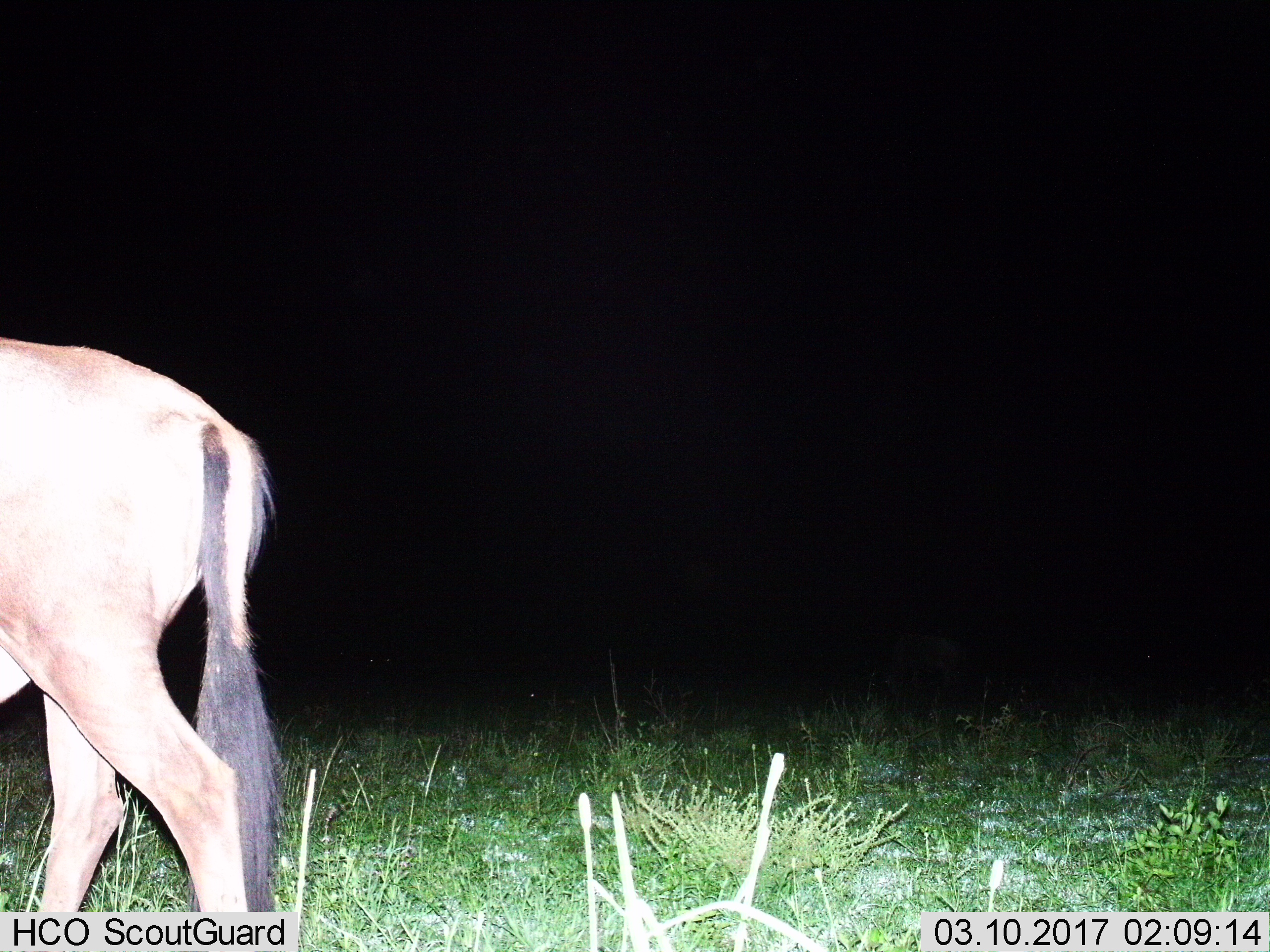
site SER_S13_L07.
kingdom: Animalia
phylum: Chordata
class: Mammalia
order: Artiodactyla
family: Bovidae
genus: Connochaetes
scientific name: Connochaetes taurinus taurinus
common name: blue wildebeest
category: wildebeestblue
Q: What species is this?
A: Wildebeestblue (blue wildebeest) (Connochaetes taurinus taurinus).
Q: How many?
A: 1.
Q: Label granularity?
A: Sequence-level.